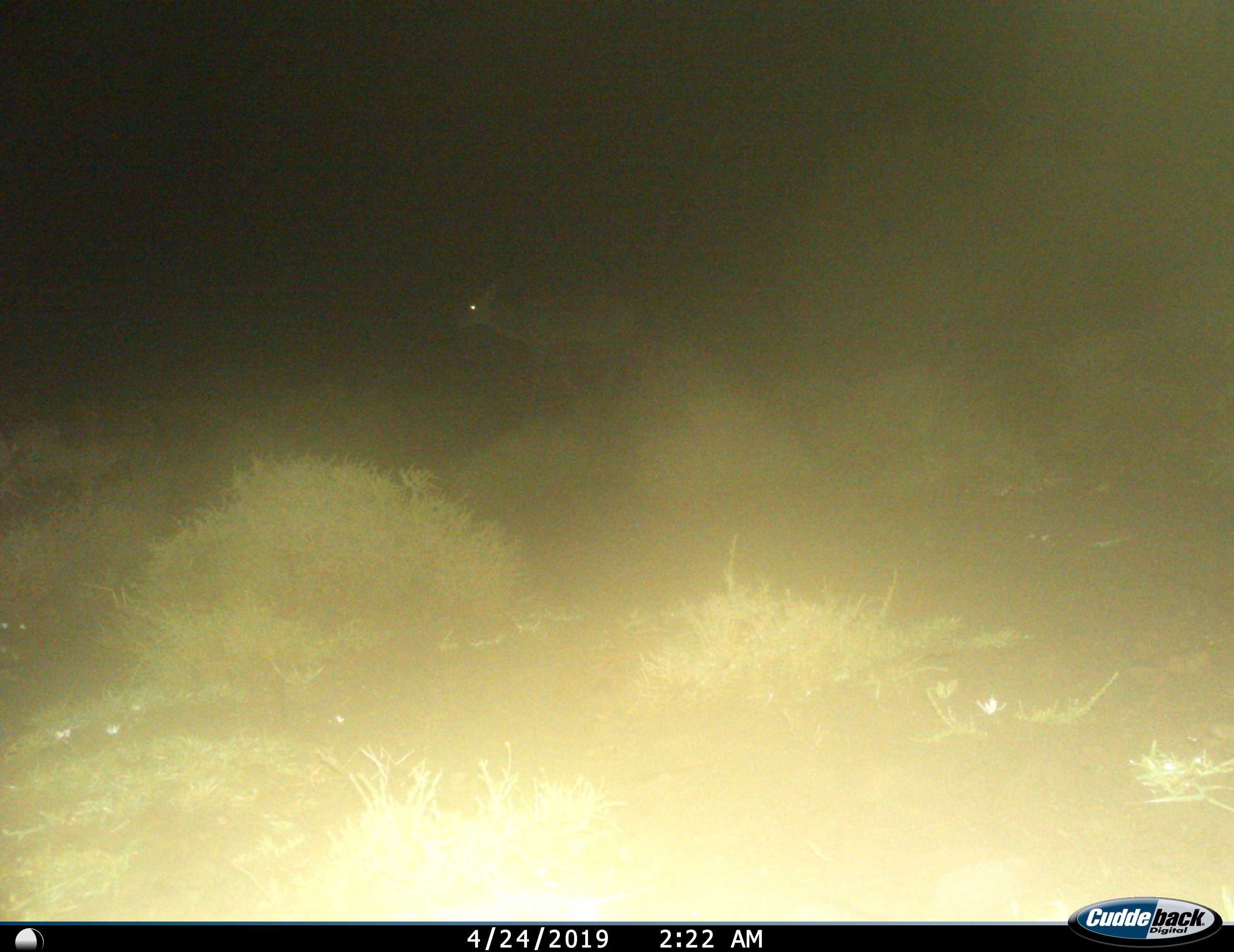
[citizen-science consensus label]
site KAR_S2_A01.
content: unidentified animal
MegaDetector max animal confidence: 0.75